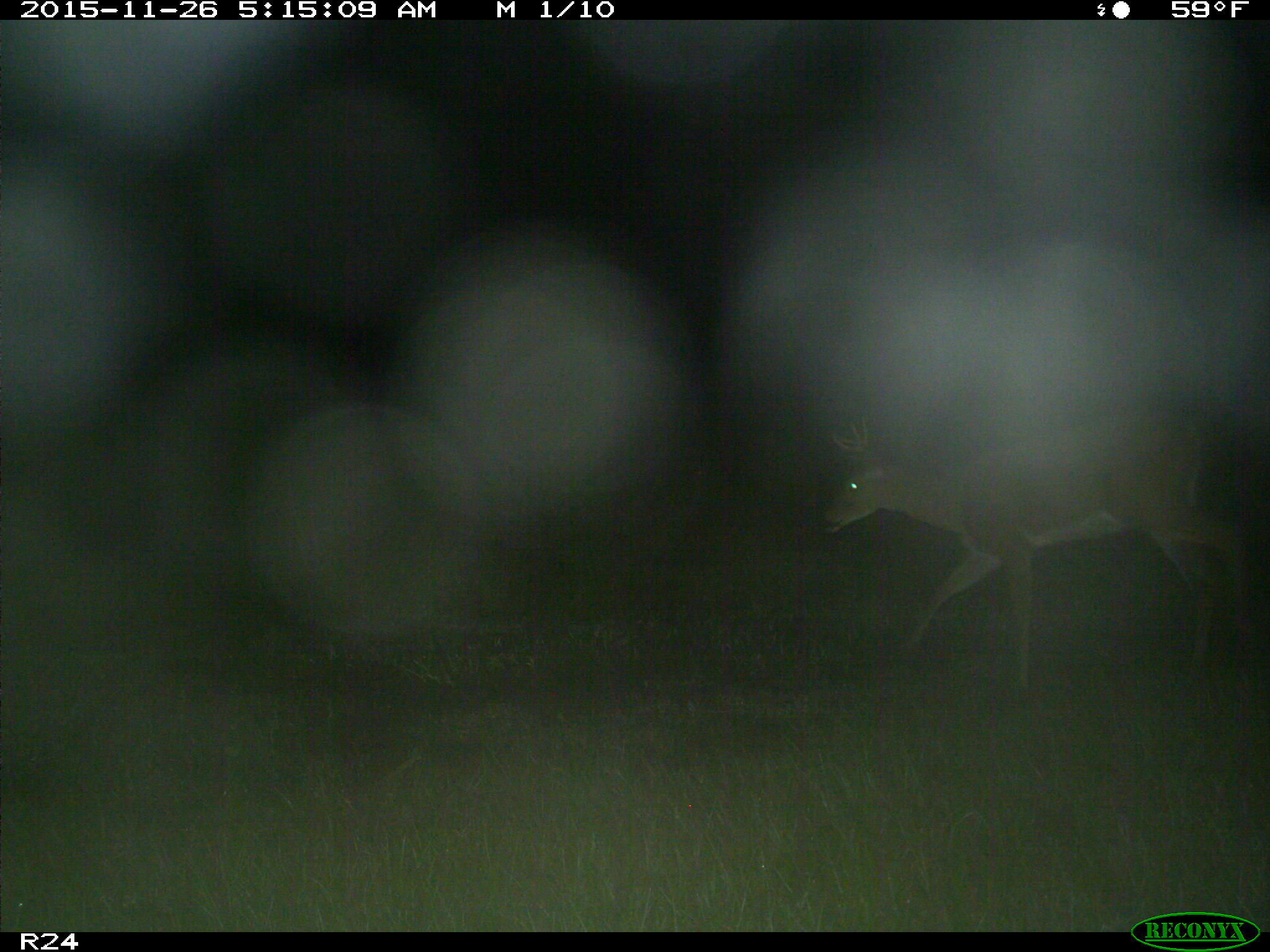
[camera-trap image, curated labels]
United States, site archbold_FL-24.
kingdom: Animalia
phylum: Chordata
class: Mammalia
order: Artiodactyla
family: Cervidae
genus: Odocoileus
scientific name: Odocoileus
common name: deer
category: unidentified deer